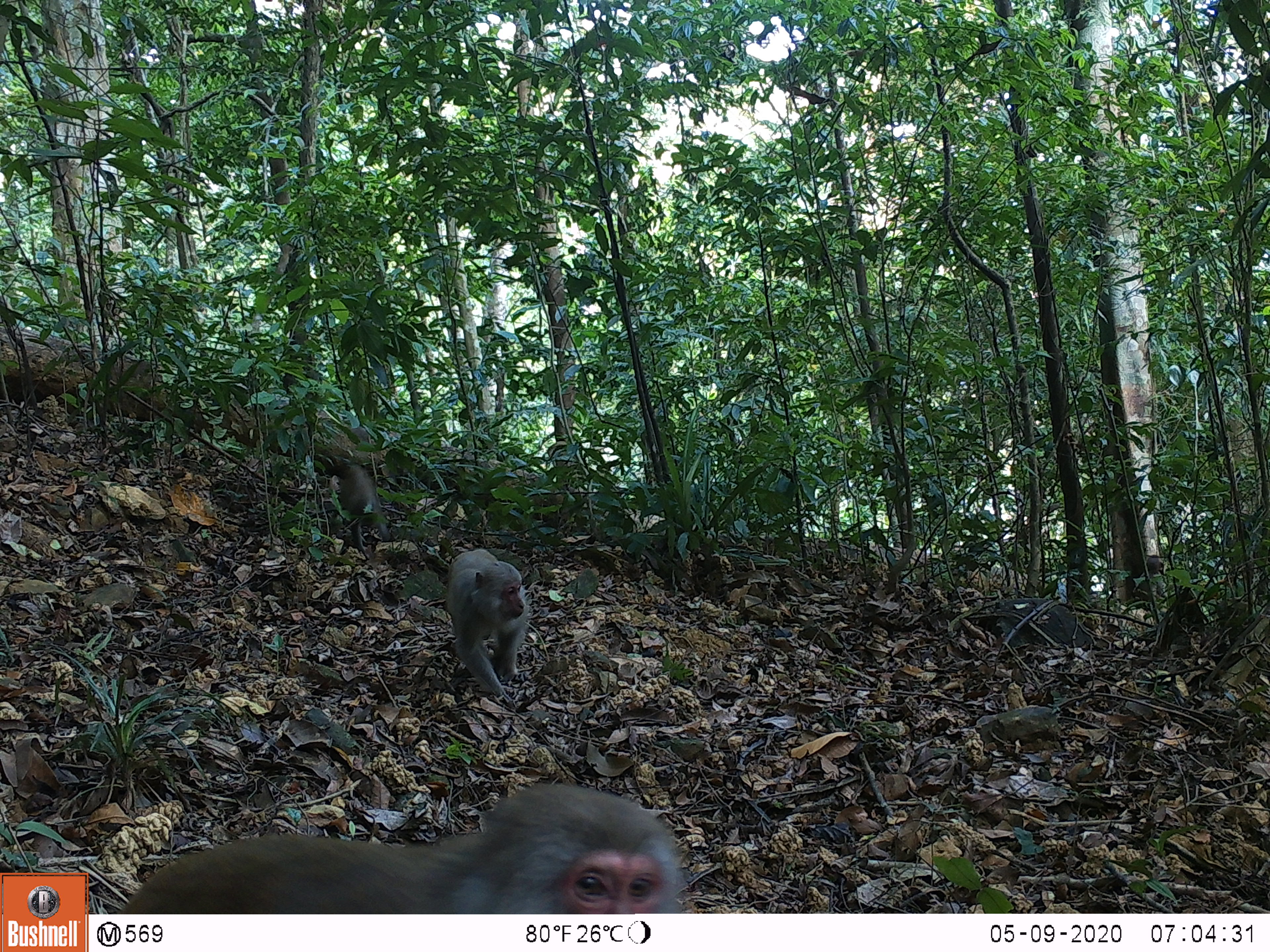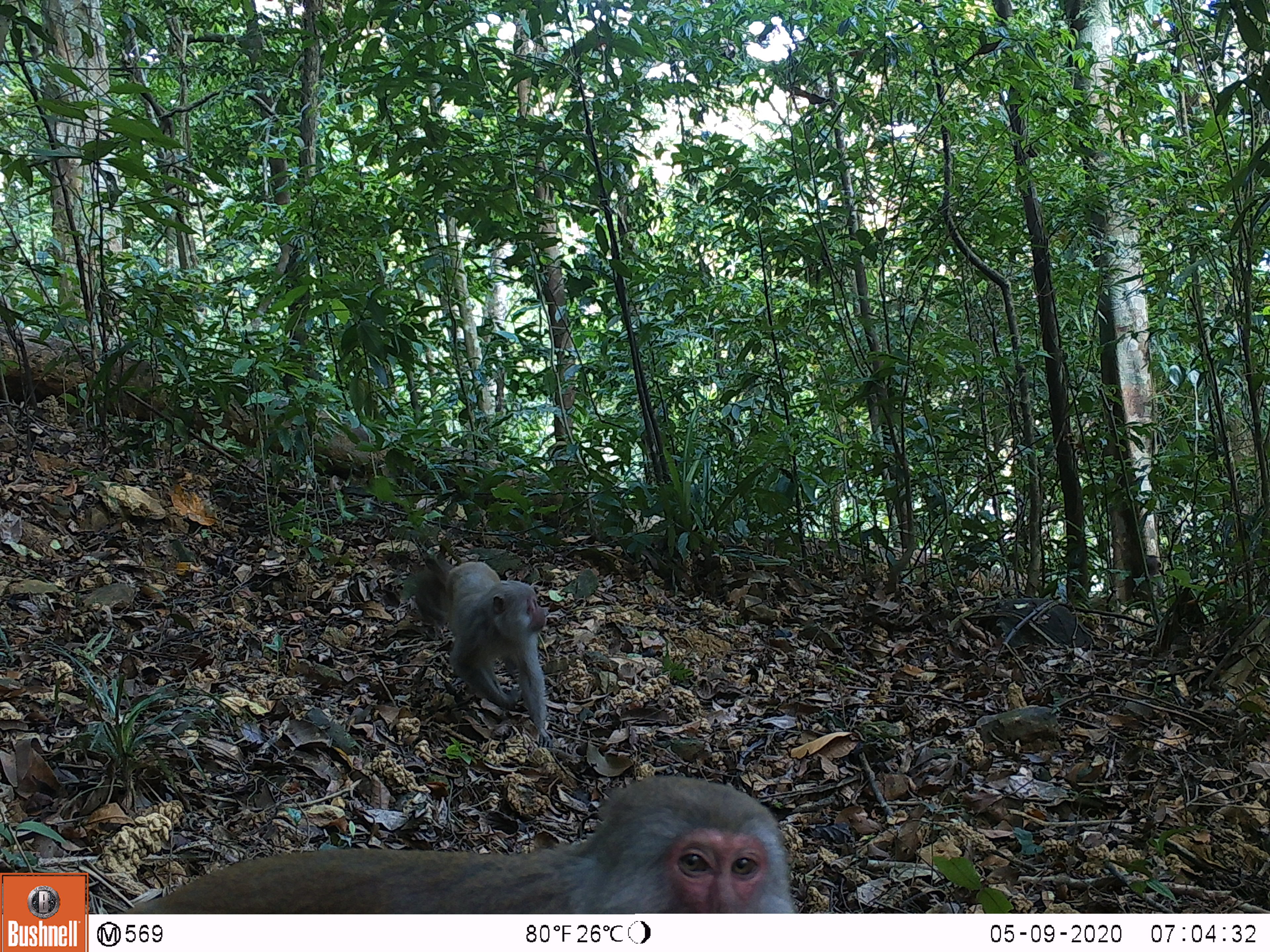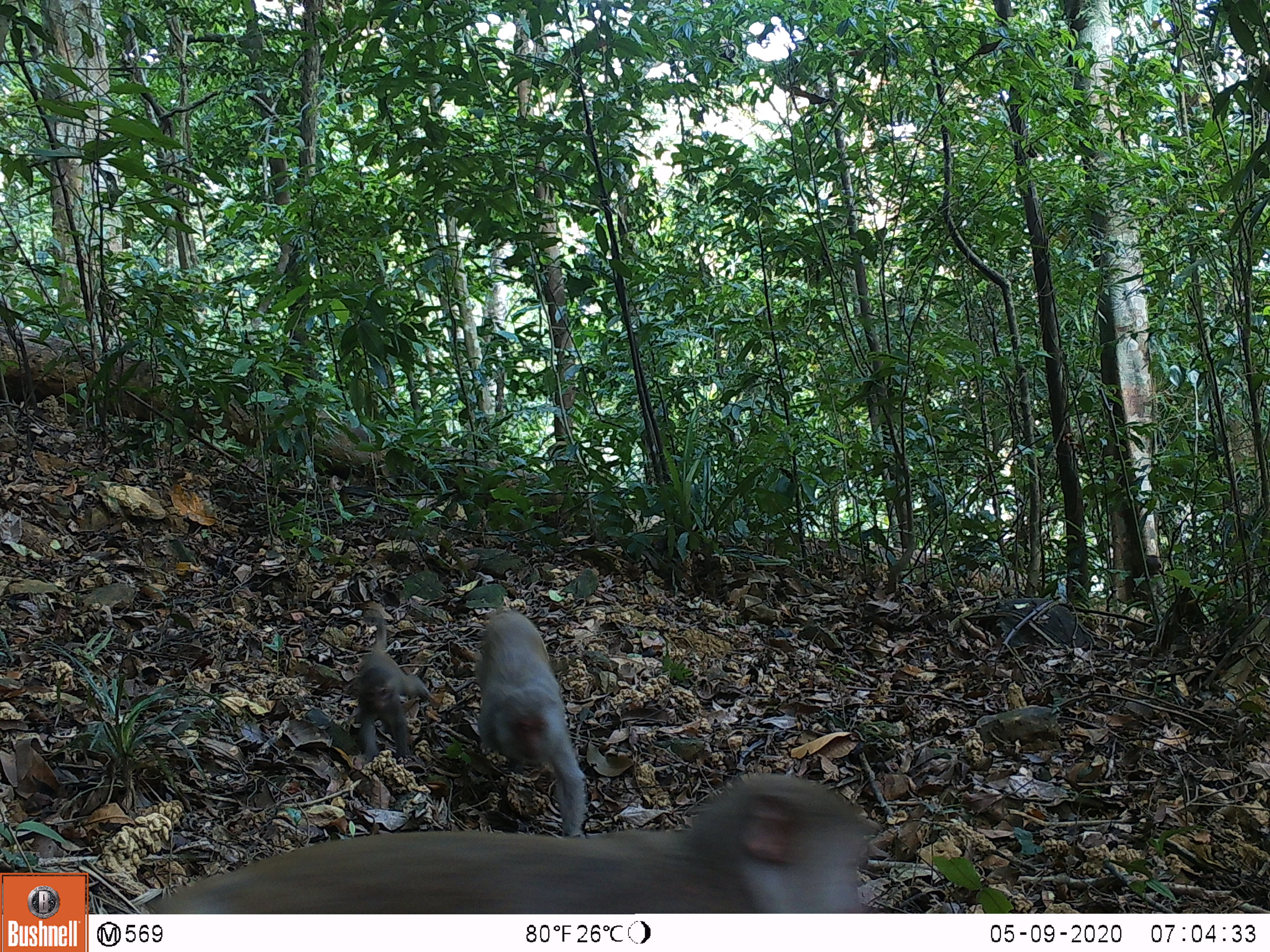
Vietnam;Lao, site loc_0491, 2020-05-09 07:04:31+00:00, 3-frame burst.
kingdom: Animalia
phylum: Chordata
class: Mammalia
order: Primates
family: Cercopithecidae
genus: Macaca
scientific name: Macaca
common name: macaques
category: assam or rhesus macaque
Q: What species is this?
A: Assam or rhesus macaque (macaques) (Macaca).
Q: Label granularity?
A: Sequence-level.